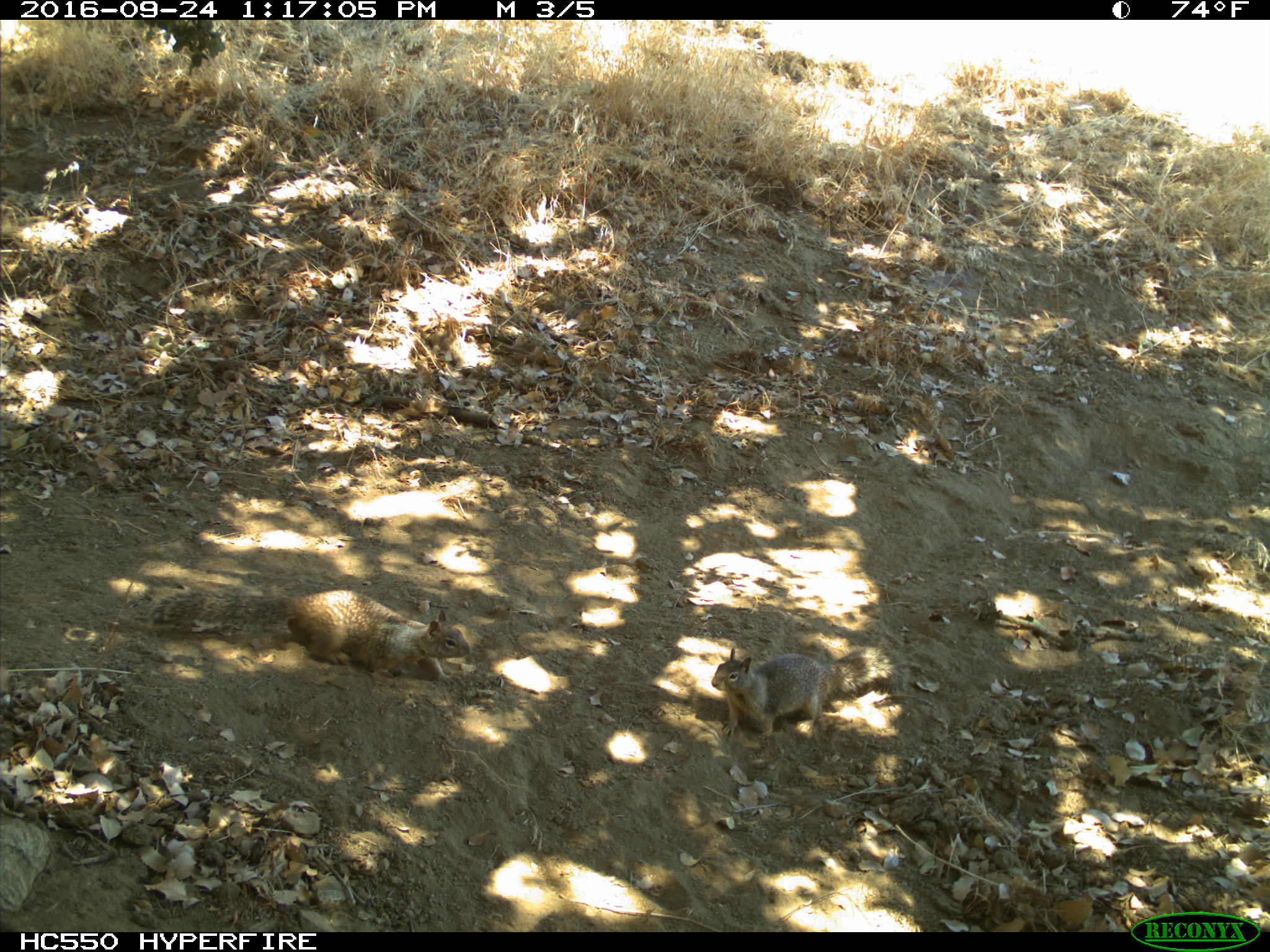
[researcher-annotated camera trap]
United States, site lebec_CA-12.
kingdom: Animalia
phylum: Chordata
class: Mammalia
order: Rodentia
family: Sciuridae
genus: Otospermophilus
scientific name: Otospermophilus beecheyi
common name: california ground squirrel